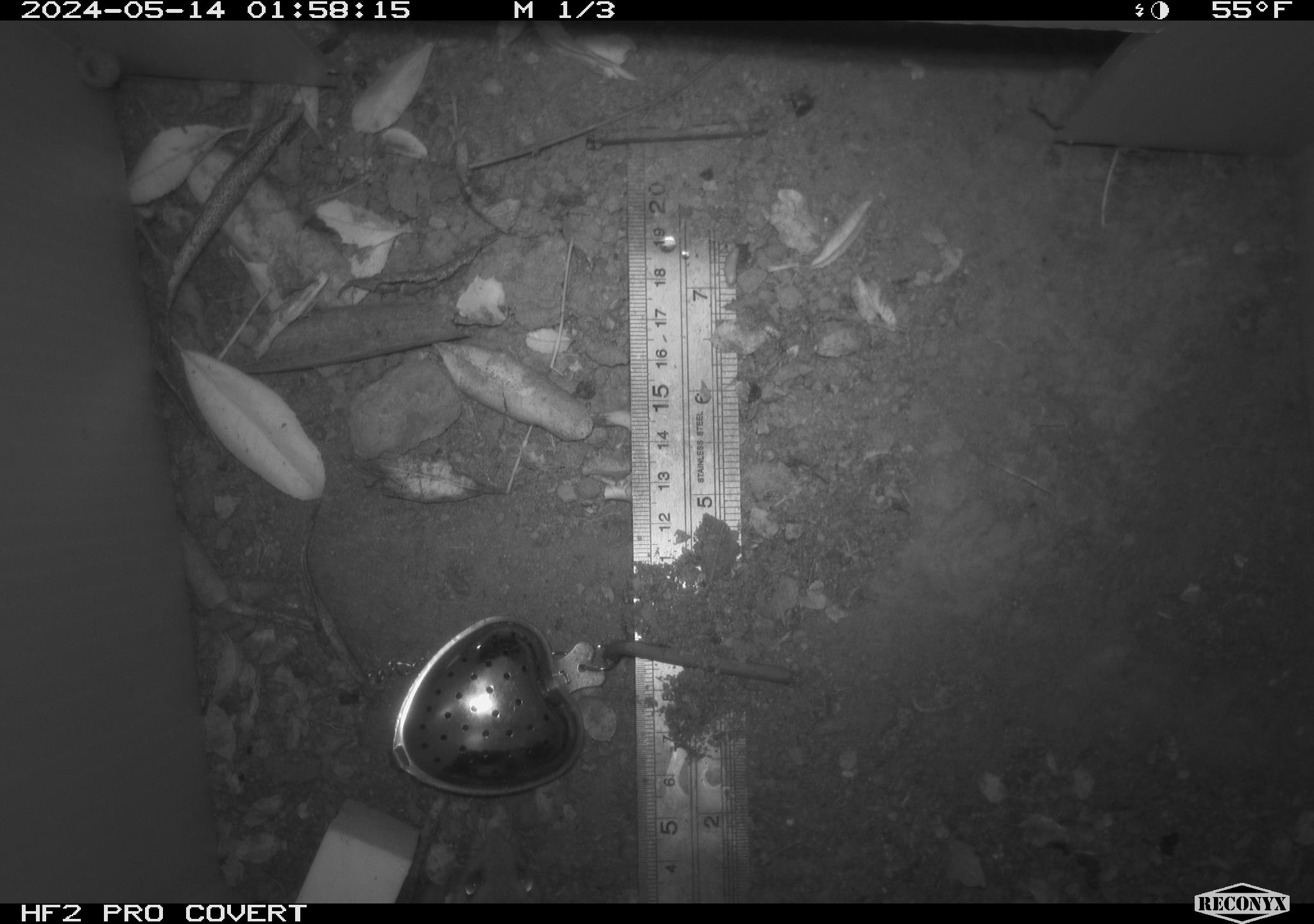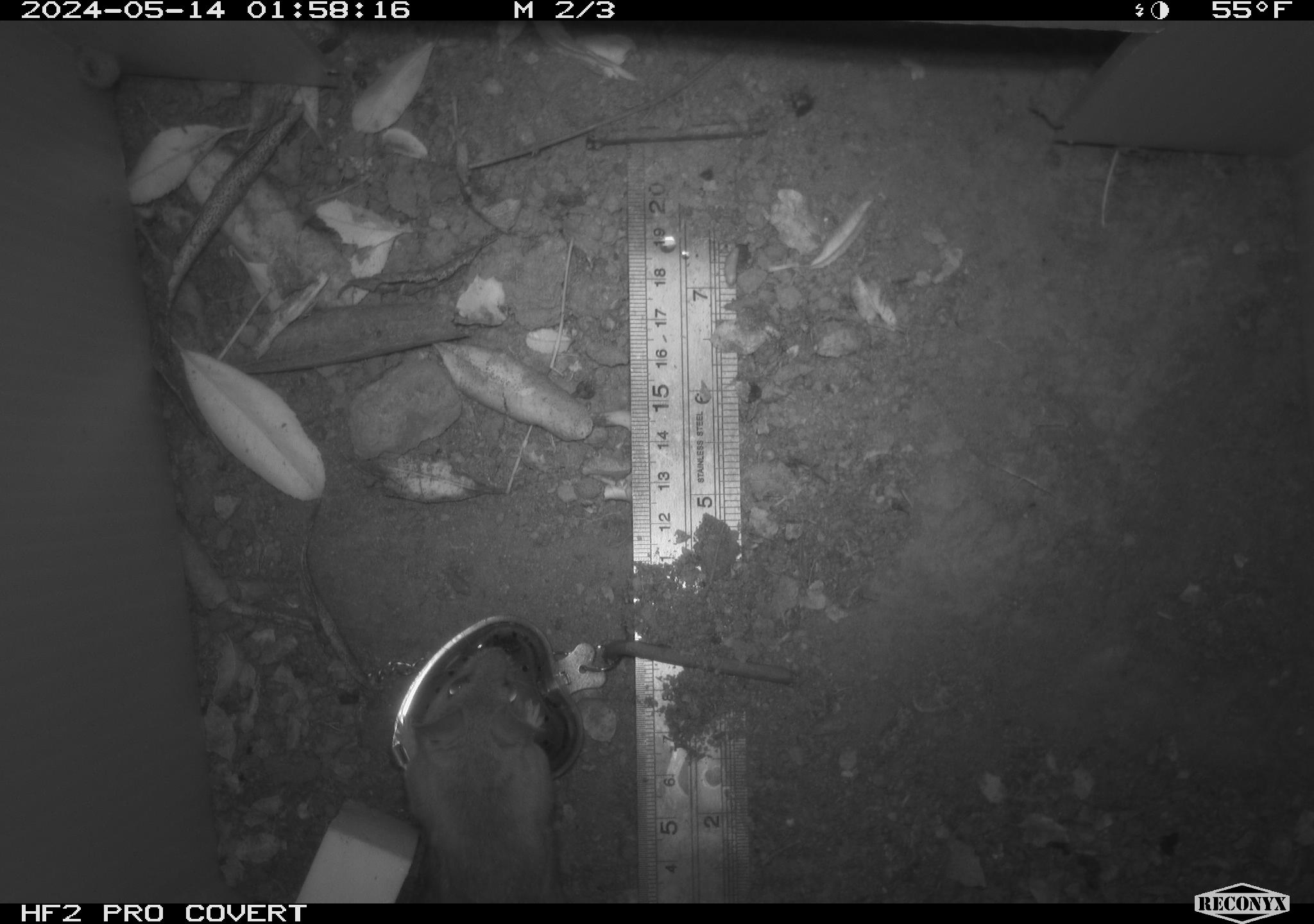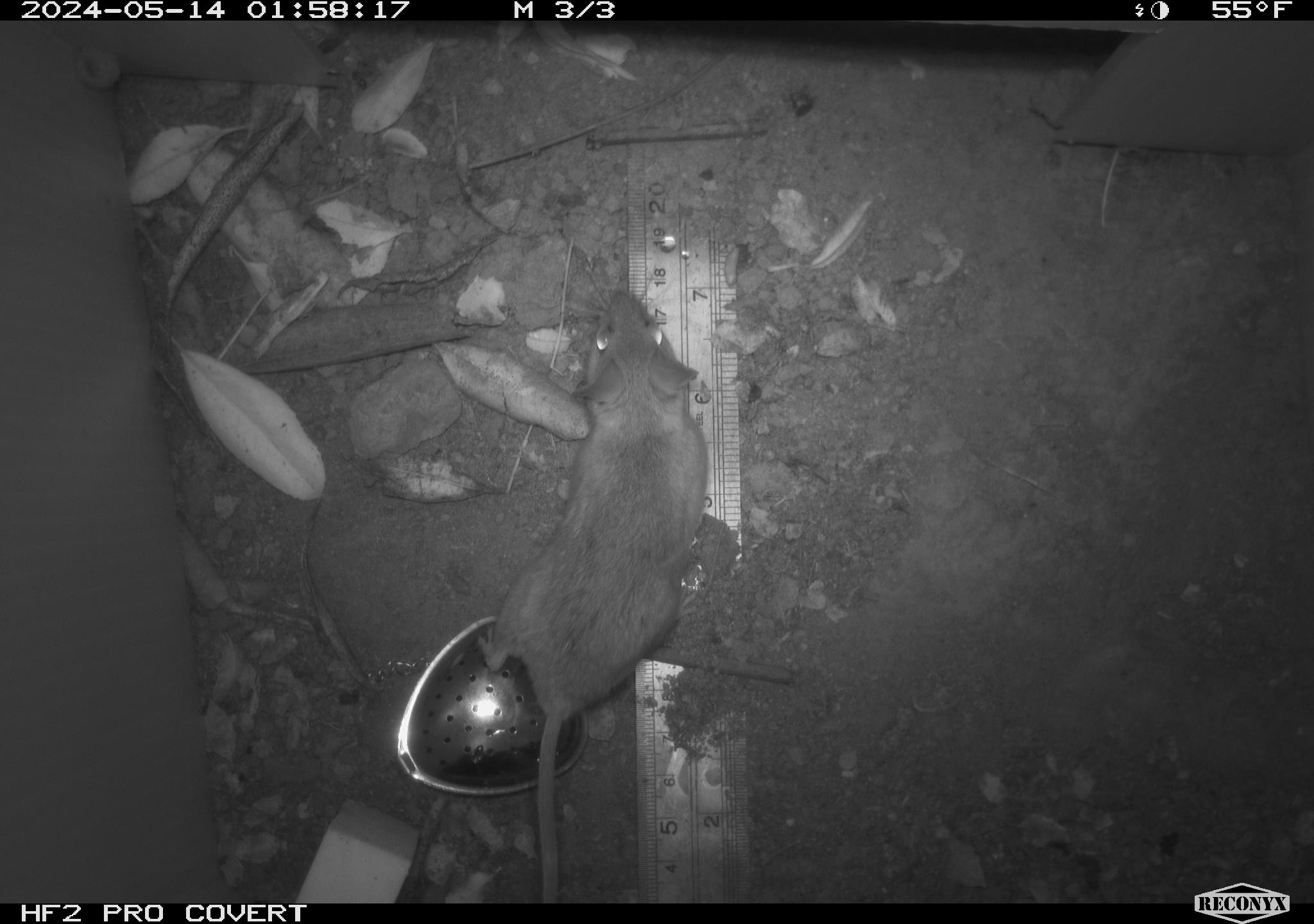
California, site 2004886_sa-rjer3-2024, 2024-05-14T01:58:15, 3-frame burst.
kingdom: Animalia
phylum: Chordata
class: Mammalia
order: Rodentia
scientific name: Rodentia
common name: mouse species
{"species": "mouse species (Rodentia)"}